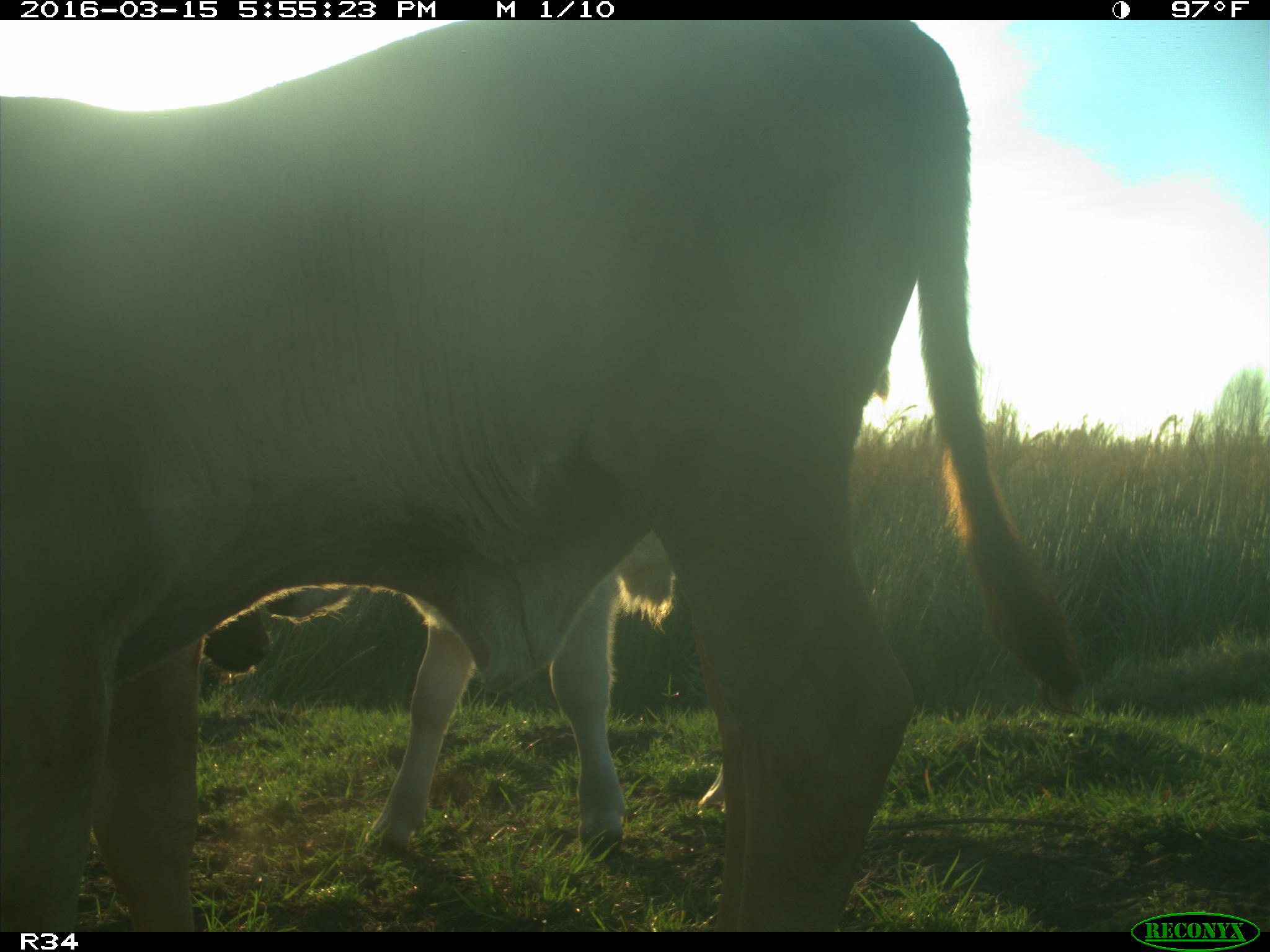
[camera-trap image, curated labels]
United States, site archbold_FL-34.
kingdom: Animalia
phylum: Chordata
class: Mammalia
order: Artiodactyla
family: Bovidae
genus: Bos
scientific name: Bos taurus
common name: domestic cow